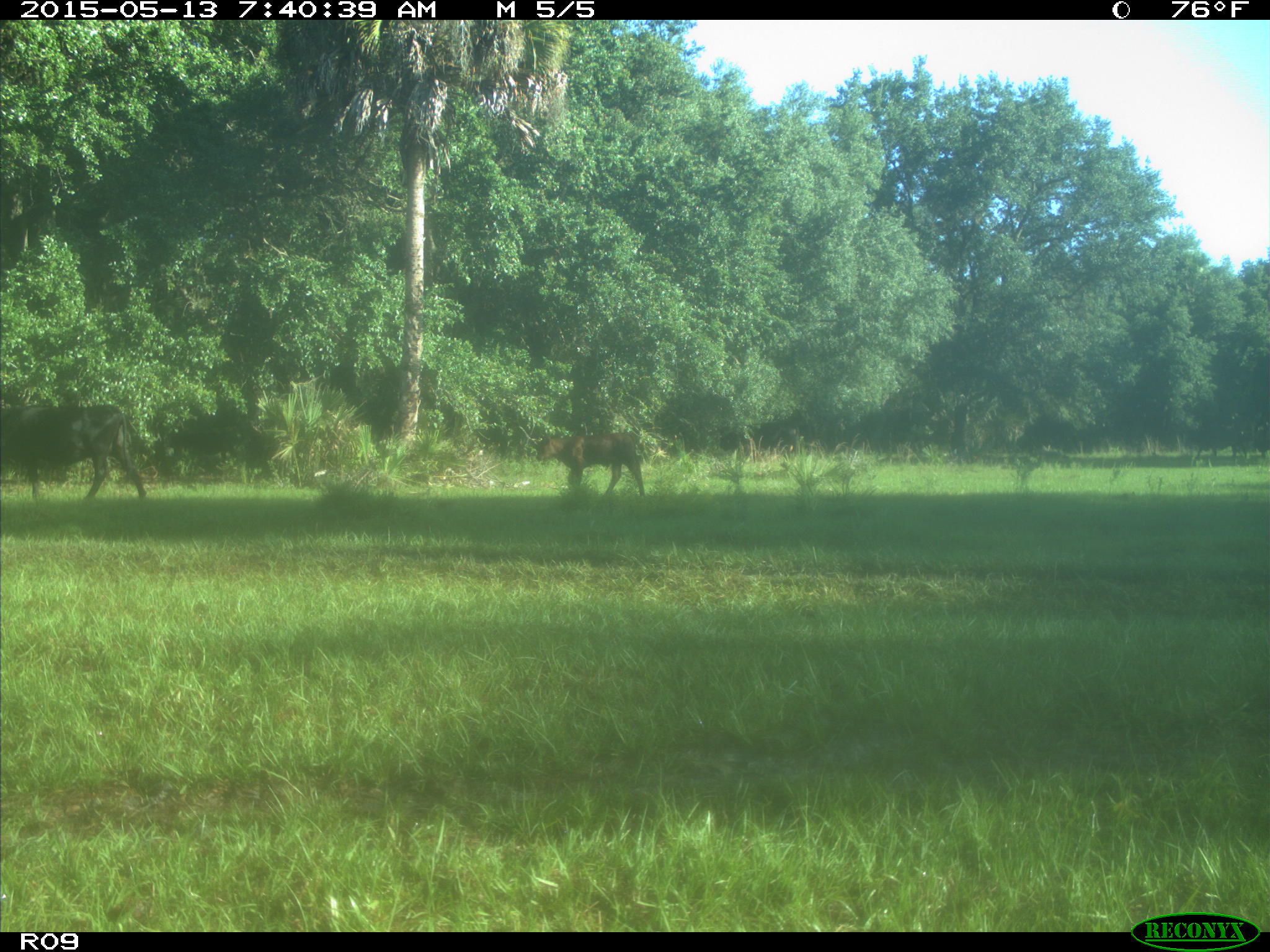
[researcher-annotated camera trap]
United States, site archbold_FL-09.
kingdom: Animalia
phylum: Chordata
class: Mammalia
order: Artiodactyla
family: Bovidae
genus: Bos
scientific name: Bos taurus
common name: domestic cow